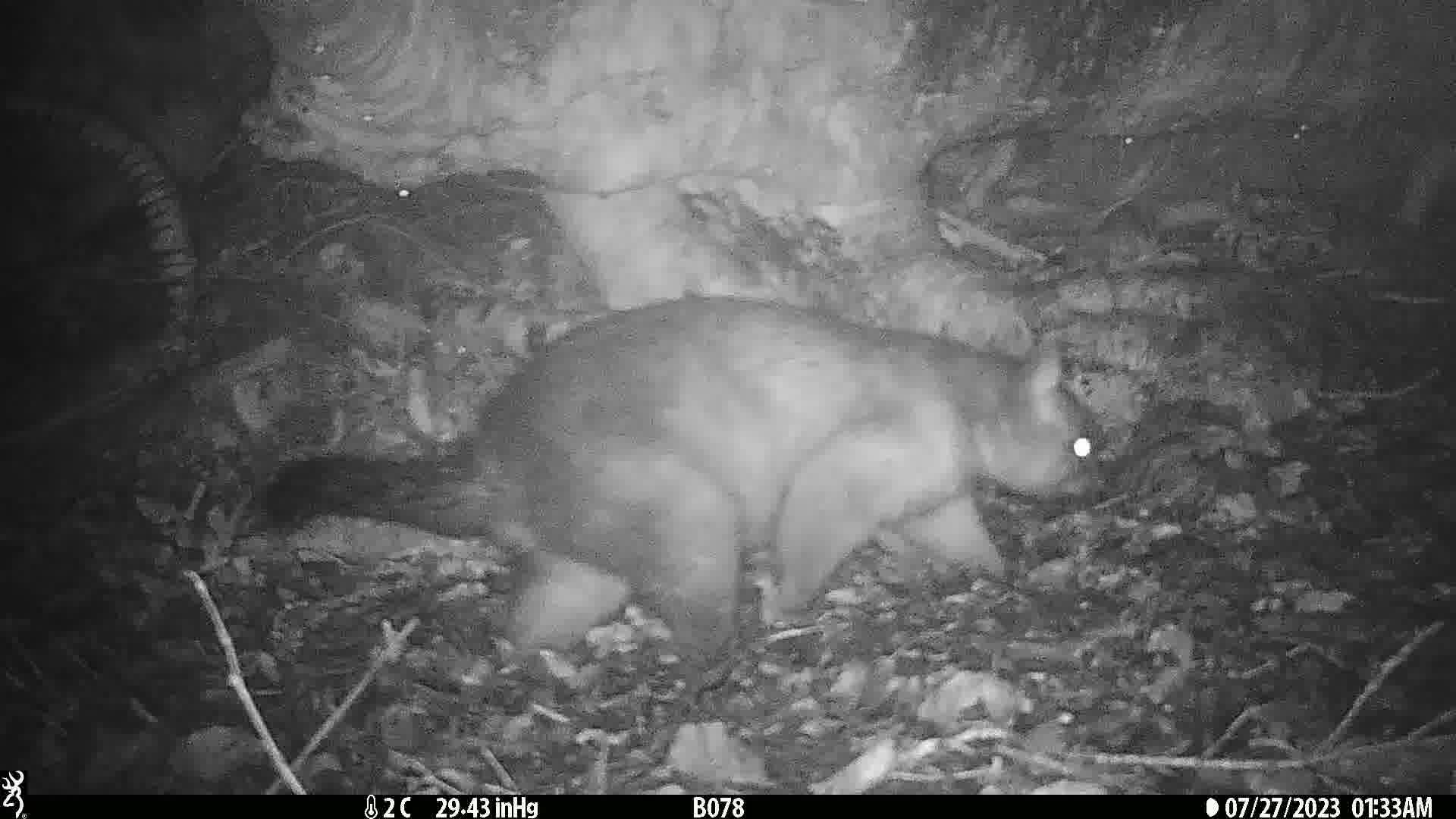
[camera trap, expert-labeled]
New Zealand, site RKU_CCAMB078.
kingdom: Animalia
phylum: Chordata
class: Mammalia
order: Diprotodontia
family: Phalangeridae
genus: Trichosurus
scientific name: Trichosurus vulpecula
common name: common brushtail possum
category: possum